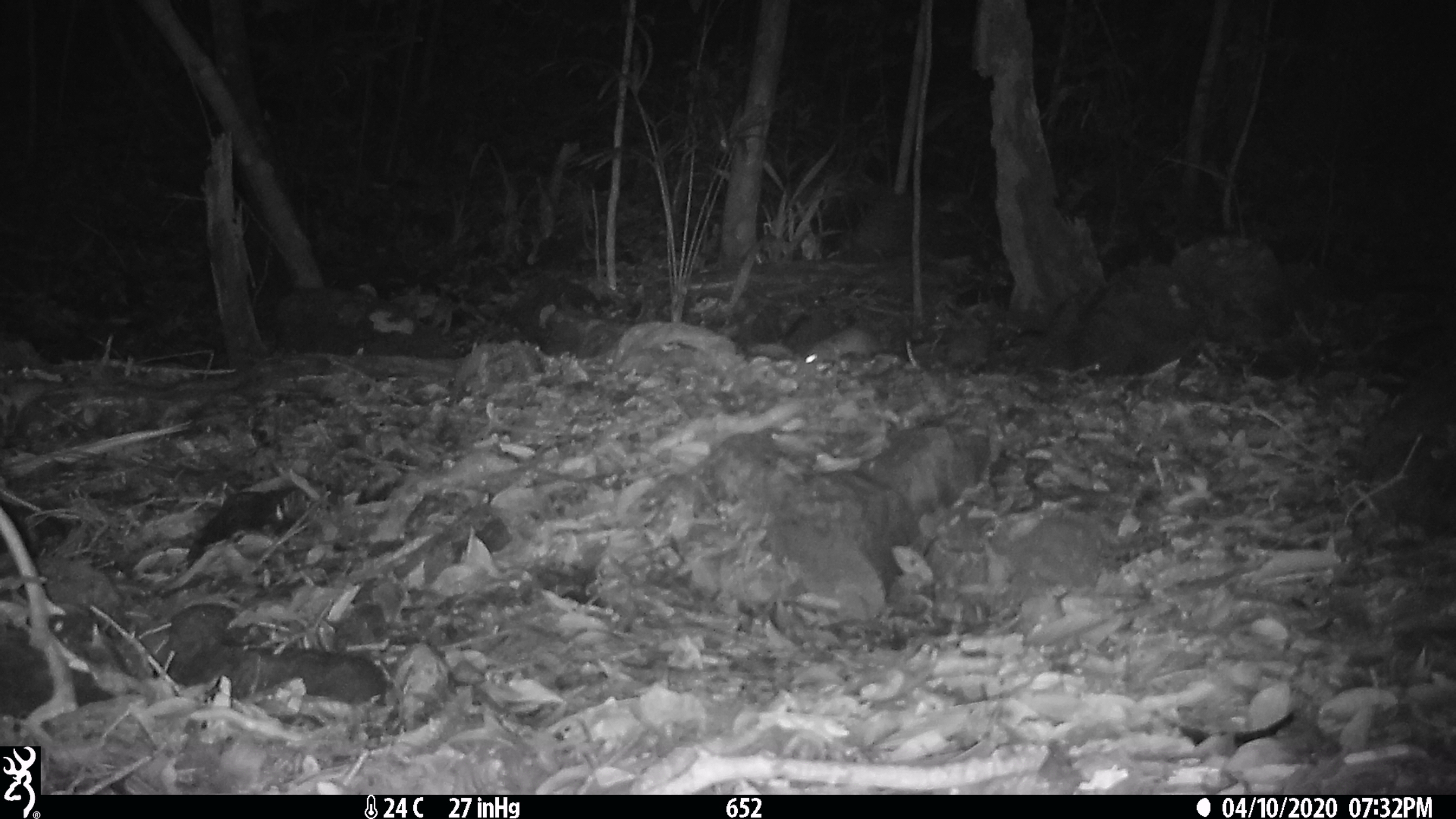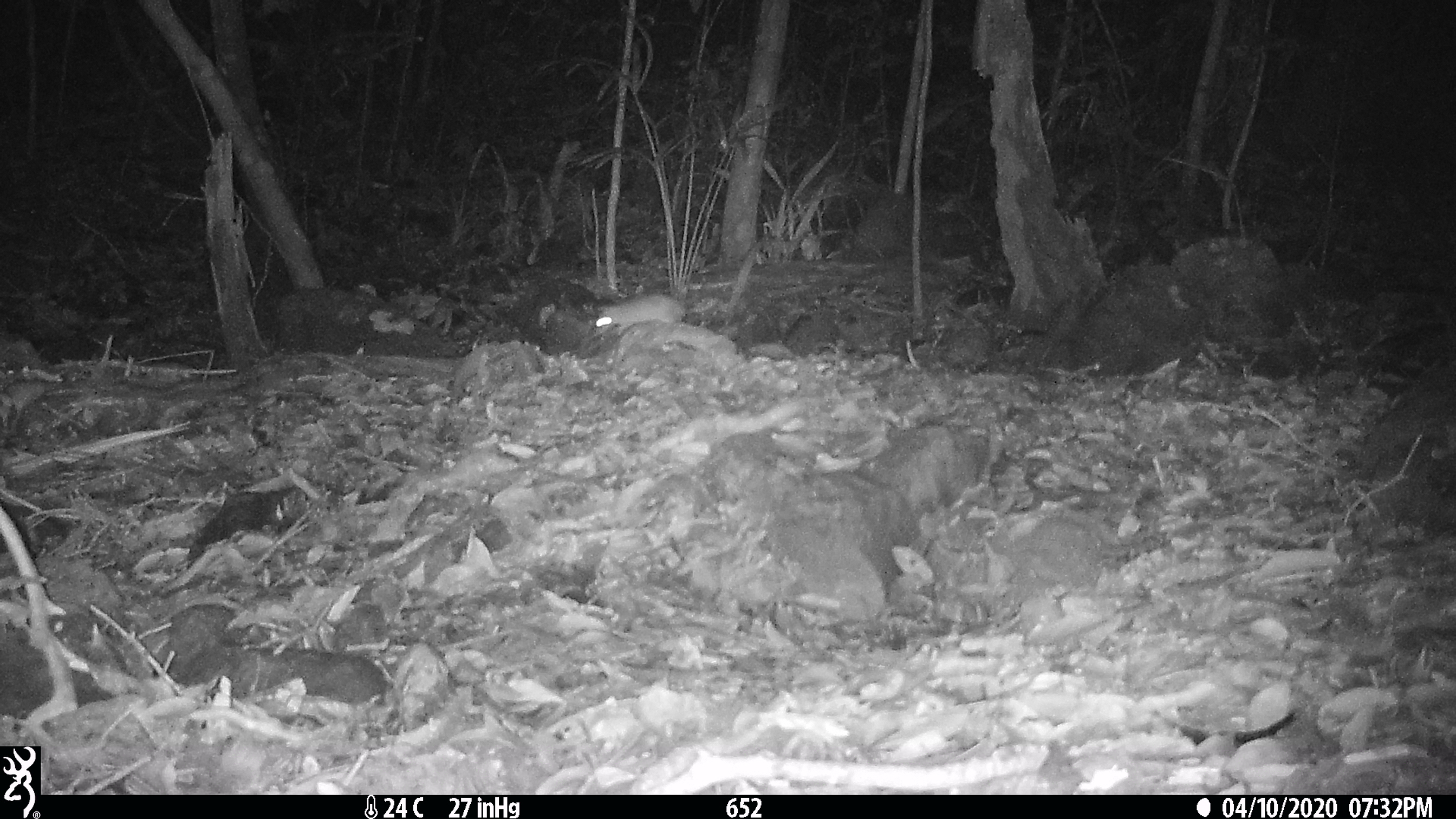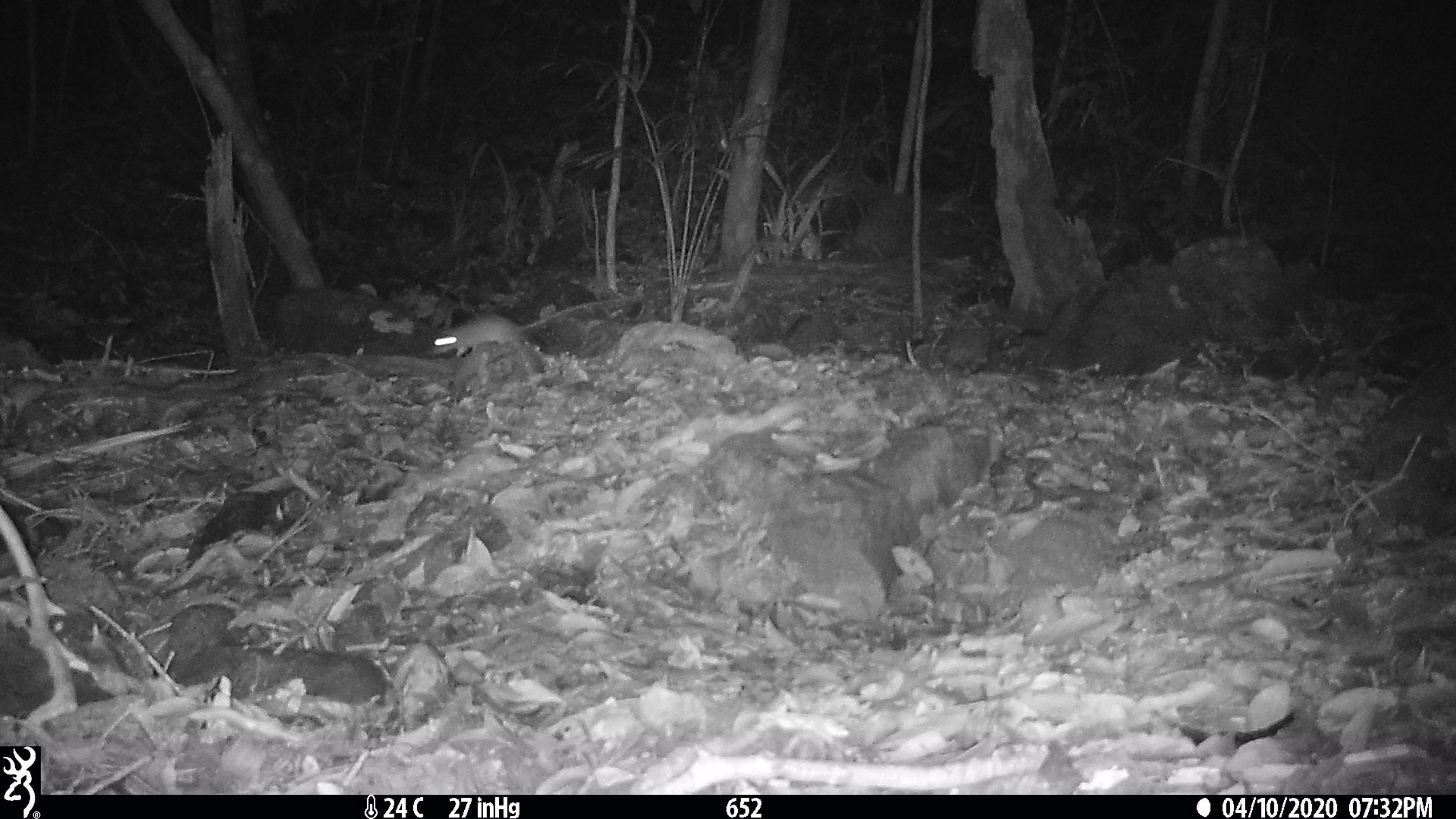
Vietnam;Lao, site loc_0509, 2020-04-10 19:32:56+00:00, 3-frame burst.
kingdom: Animalia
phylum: Chordata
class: Mammalia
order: Rodentia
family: Muridae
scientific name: Muridae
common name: old-world mice and rats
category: unidentified murid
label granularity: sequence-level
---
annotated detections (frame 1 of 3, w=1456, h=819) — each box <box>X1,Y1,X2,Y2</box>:
unidentified murid: <box>804,325,888,366</box>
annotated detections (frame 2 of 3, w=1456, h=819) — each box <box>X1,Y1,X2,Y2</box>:
unidentified murid: <box>595,292,688,329</box>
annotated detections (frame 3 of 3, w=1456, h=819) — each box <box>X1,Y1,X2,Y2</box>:
unidentified murid: <box>430,300,608,359</box>